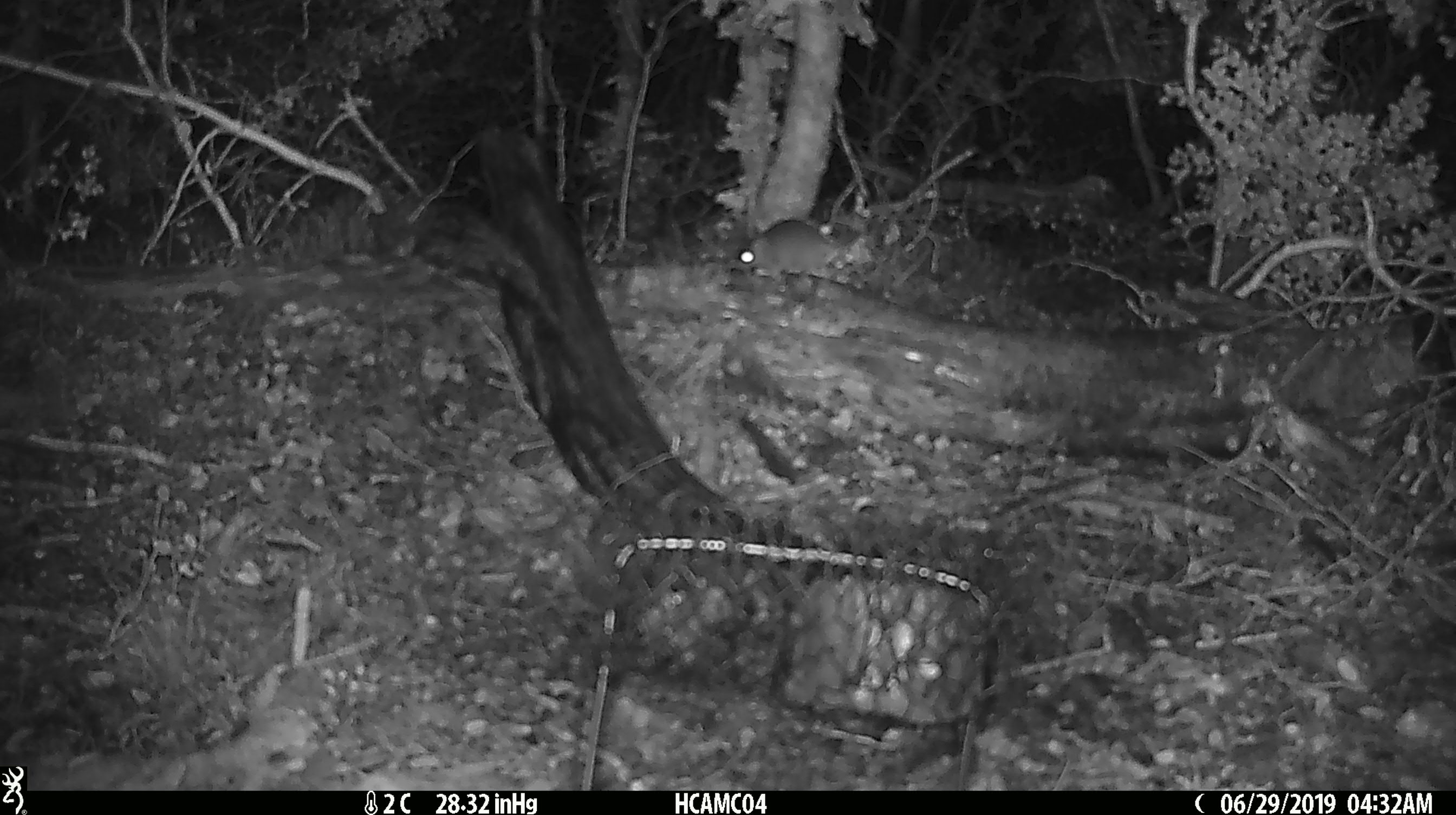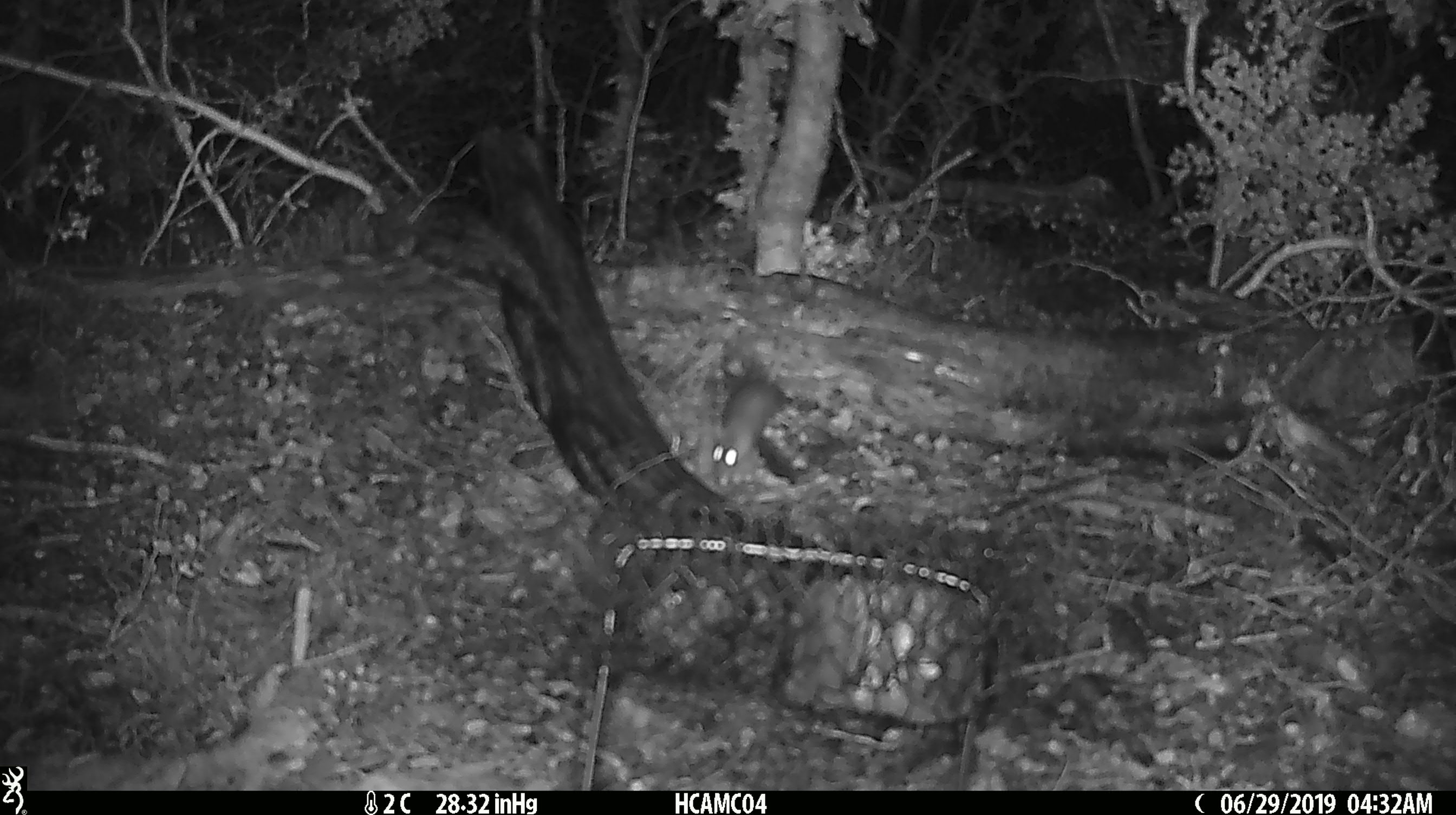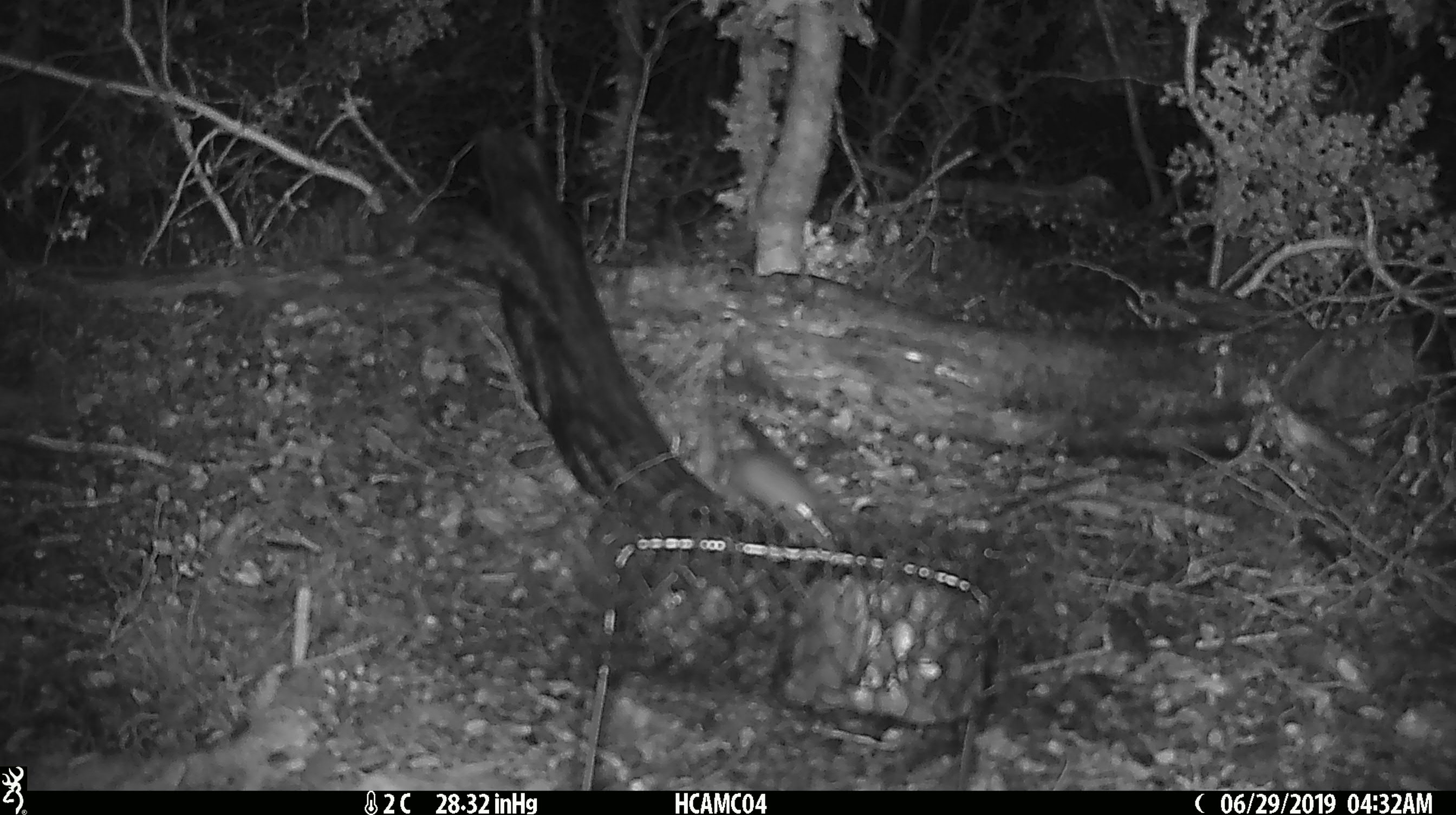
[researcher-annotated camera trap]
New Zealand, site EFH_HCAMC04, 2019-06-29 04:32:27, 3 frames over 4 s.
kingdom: Animalia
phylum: Chordata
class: Mammalia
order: Rodentia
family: Muridae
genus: Mus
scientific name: Mus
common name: mouse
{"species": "mouse (Mus)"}